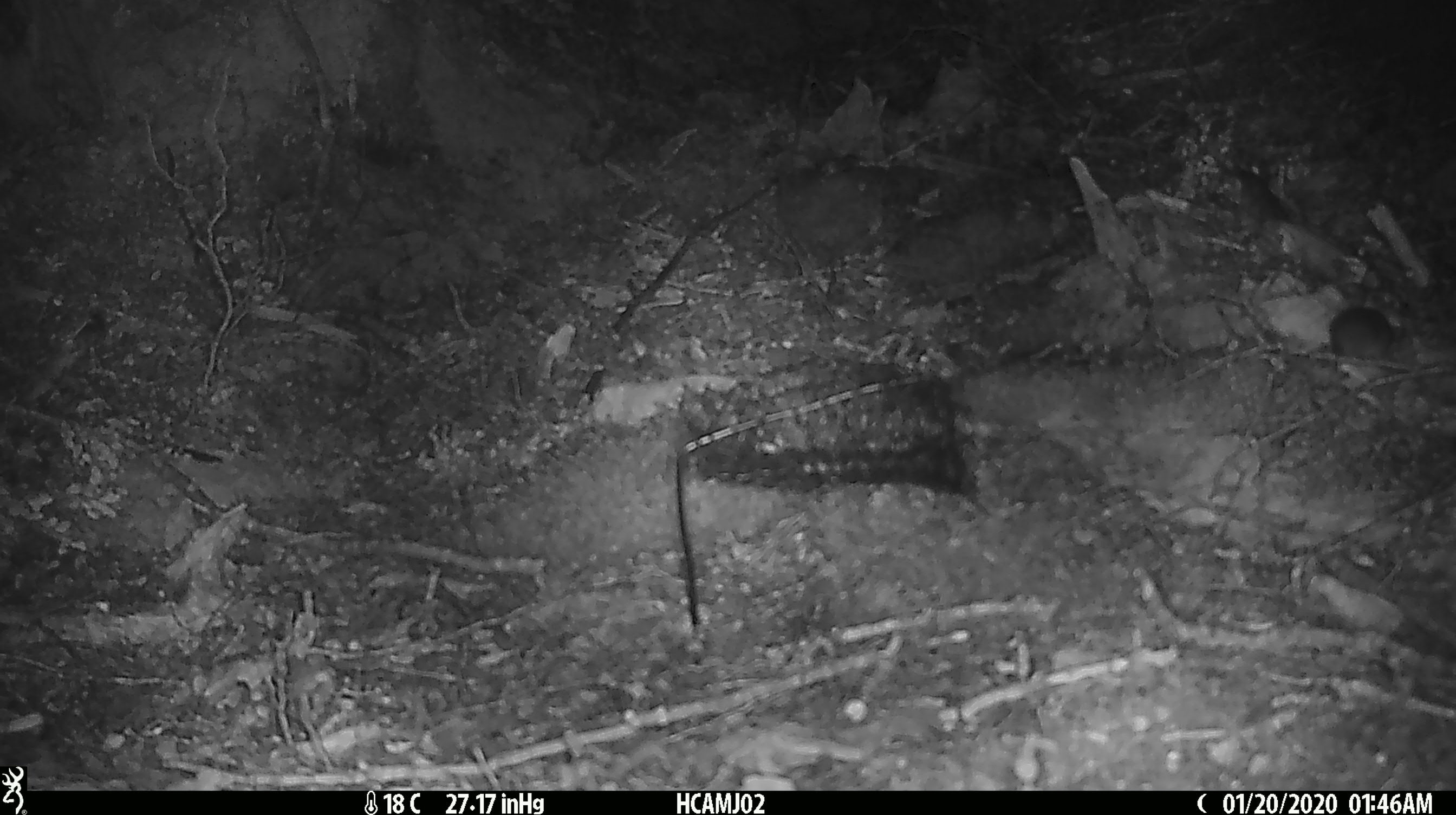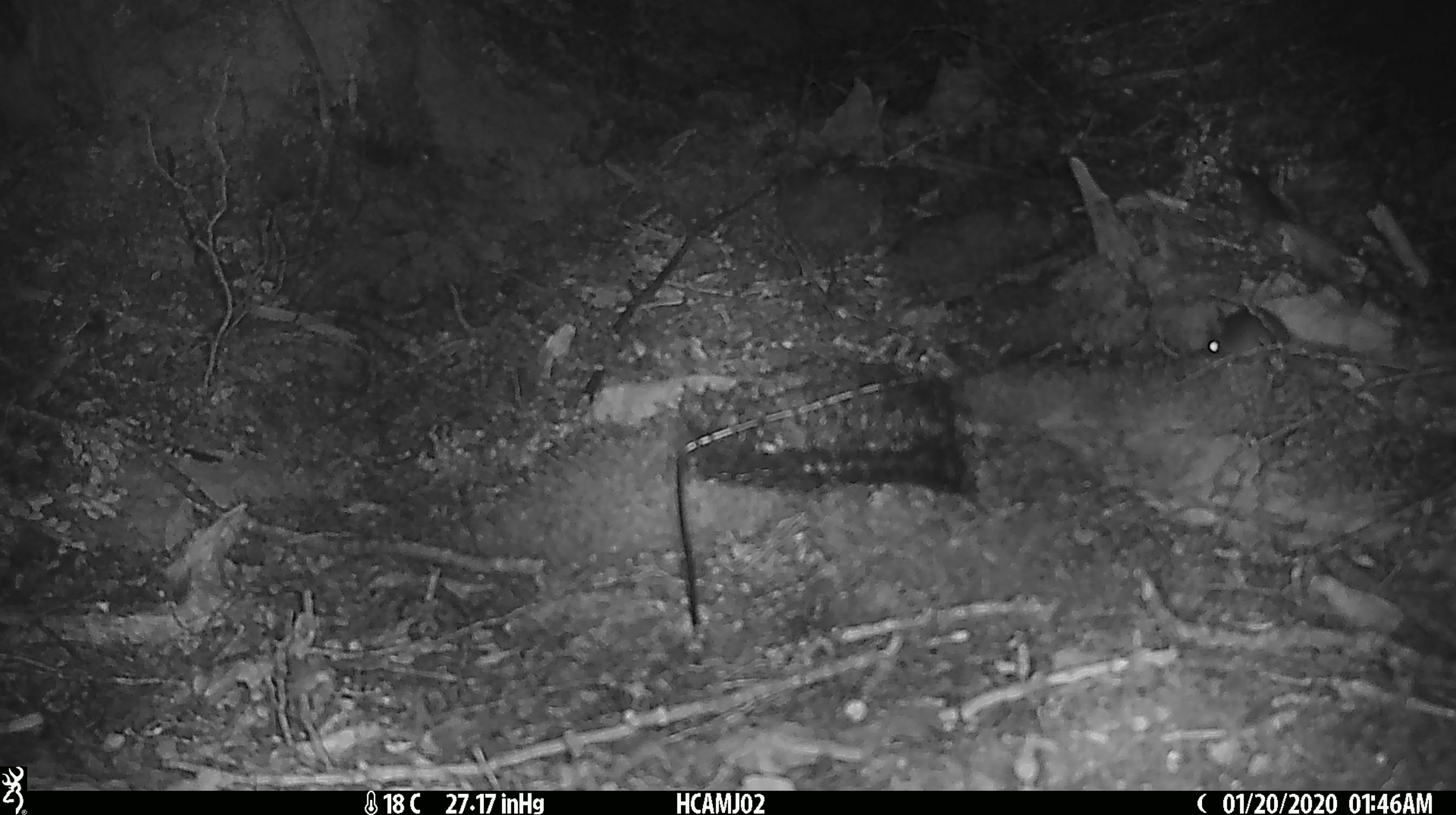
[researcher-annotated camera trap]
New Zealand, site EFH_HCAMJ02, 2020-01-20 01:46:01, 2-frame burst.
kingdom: Animalia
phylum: Chordata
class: Mammalia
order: Rodentia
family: Muridae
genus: Mus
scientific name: Mus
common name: mouse